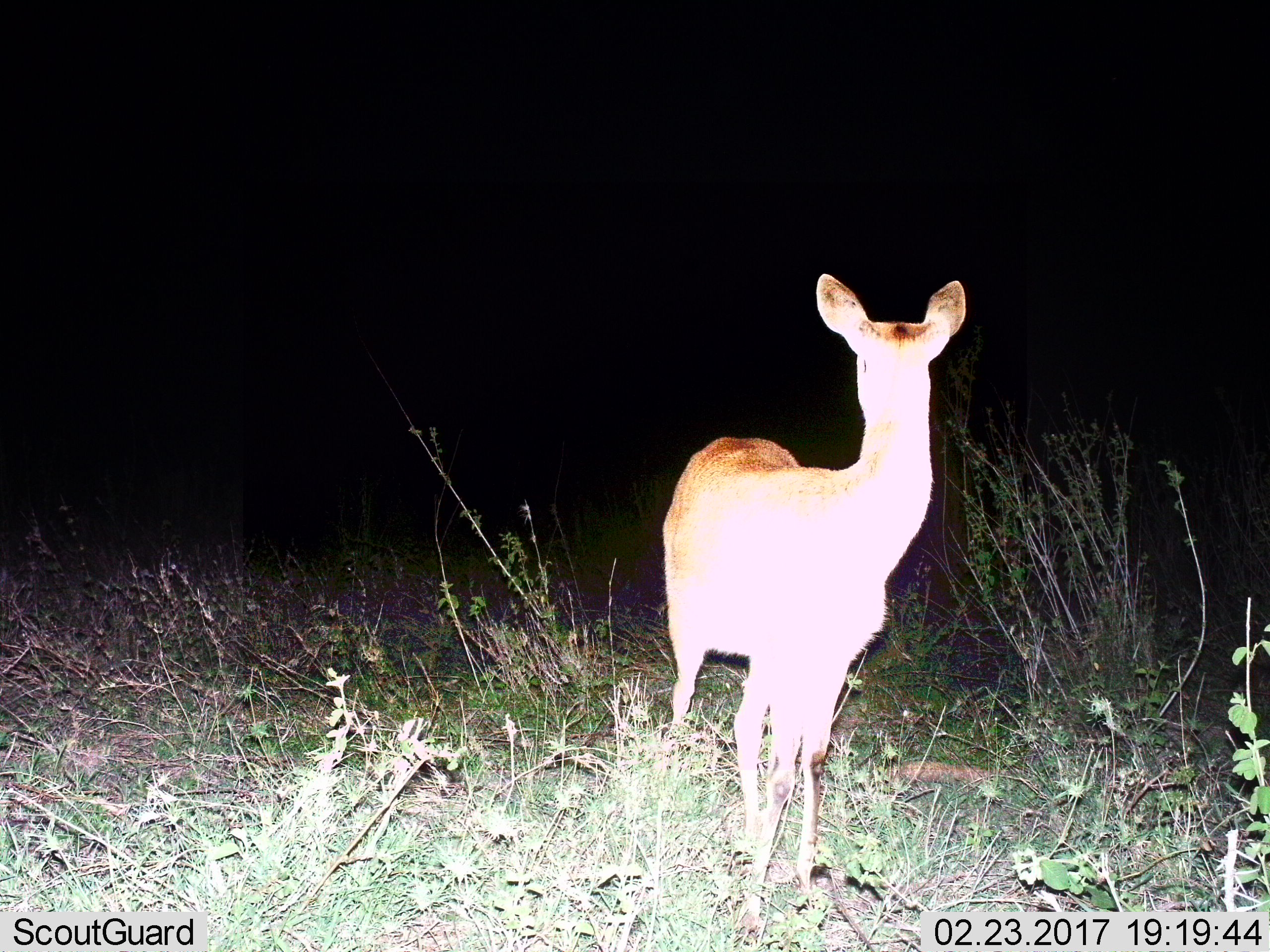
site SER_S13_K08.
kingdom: Animalia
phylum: Chordata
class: Mammalia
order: Artiodactyla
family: Bovidae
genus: Aepyceros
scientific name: Aepyceros melampus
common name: impala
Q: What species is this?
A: Impala (Aepyceros melampus).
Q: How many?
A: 1.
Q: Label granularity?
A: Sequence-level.